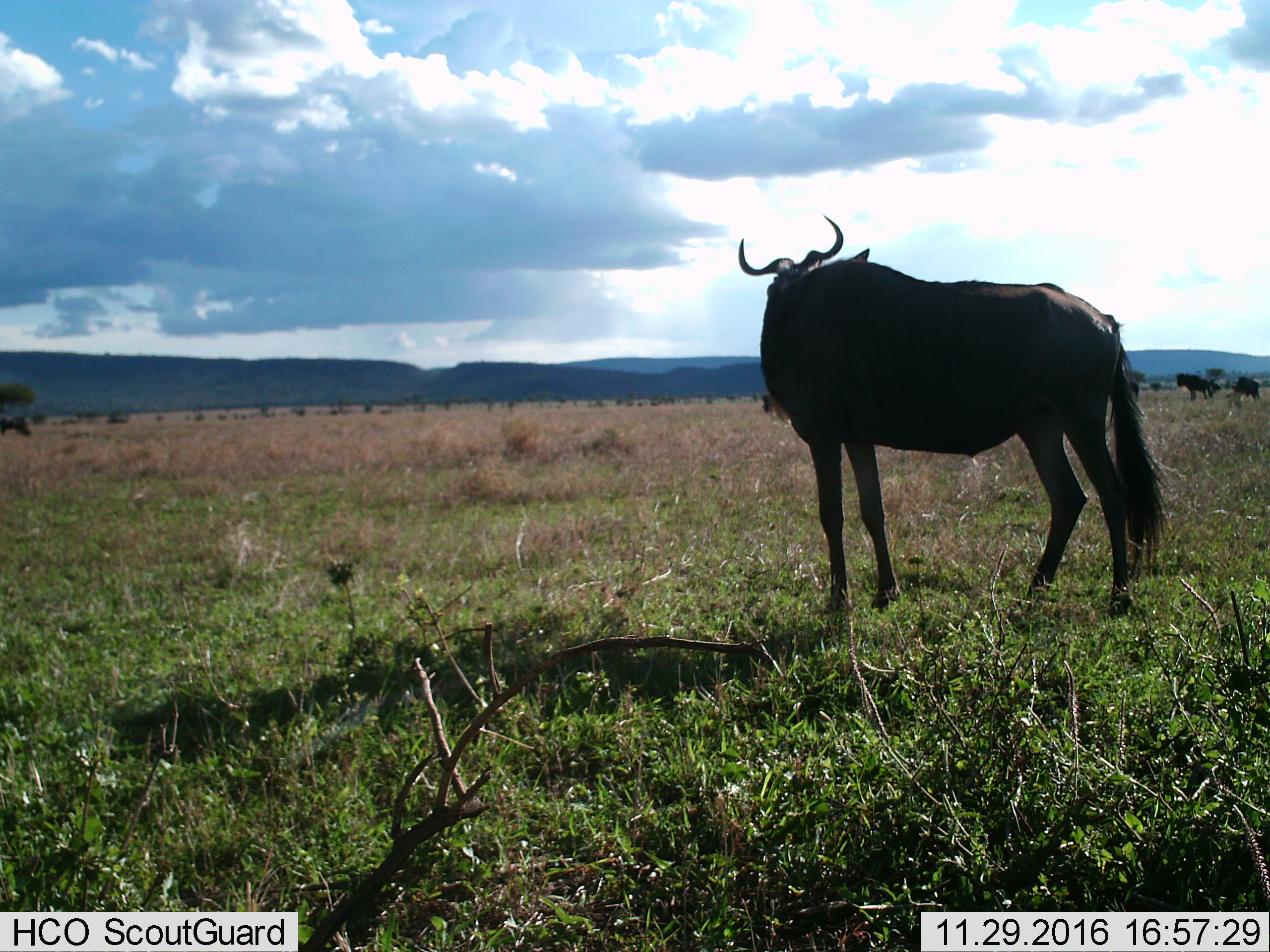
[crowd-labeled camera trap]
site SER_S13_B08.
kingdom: Animalia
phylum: Chordata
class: Mammalia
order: Artiodactyla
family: Bovidae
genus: Connochaetes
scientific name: Connochaetes taurinus taurinus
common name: blue wildebeest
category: wildebeestblue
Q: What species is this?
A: Wildebeestblue (blue wildebeest) (Connochaetes taurinus taurinus).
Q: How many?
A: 3.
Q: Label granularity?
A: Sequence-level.